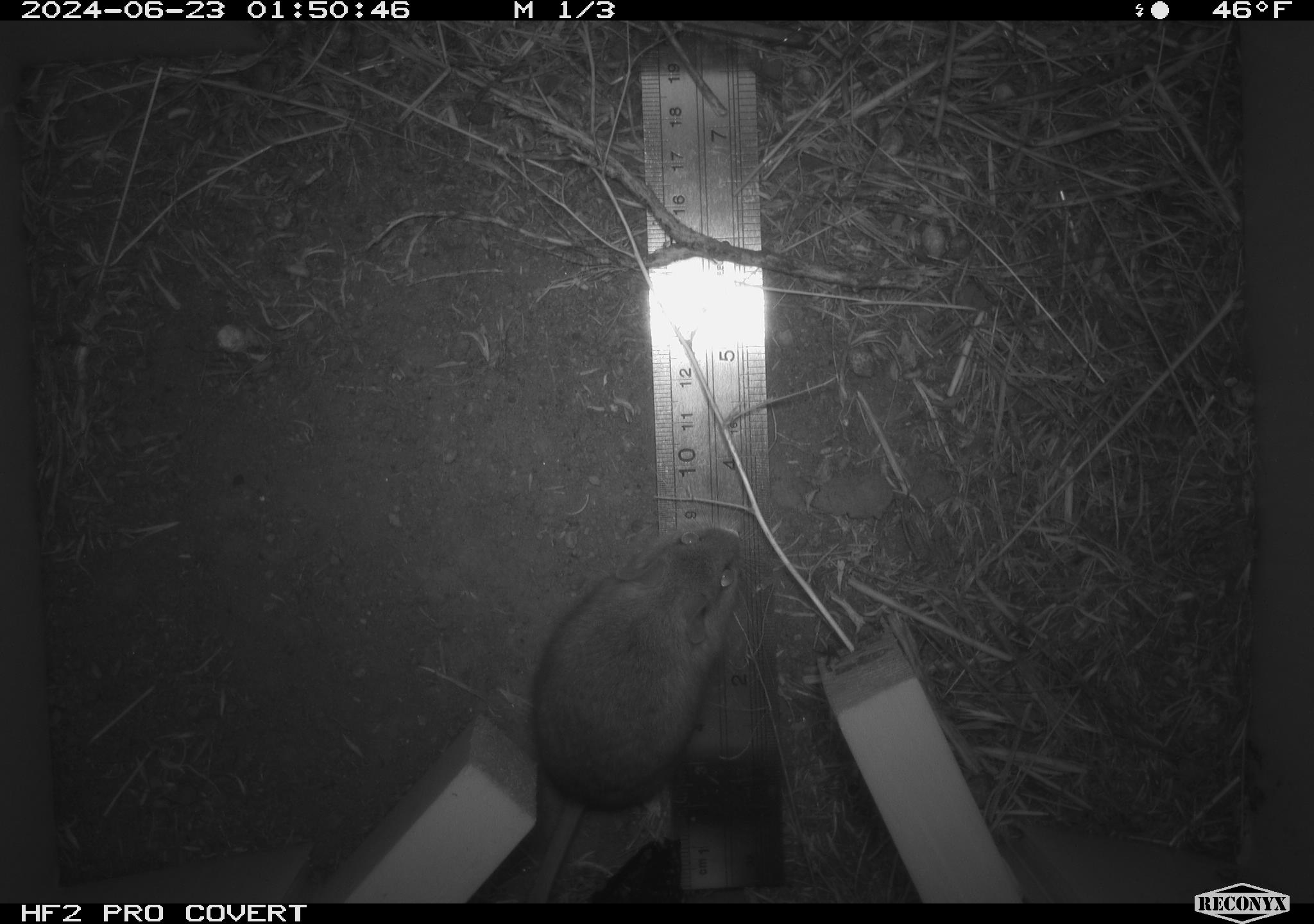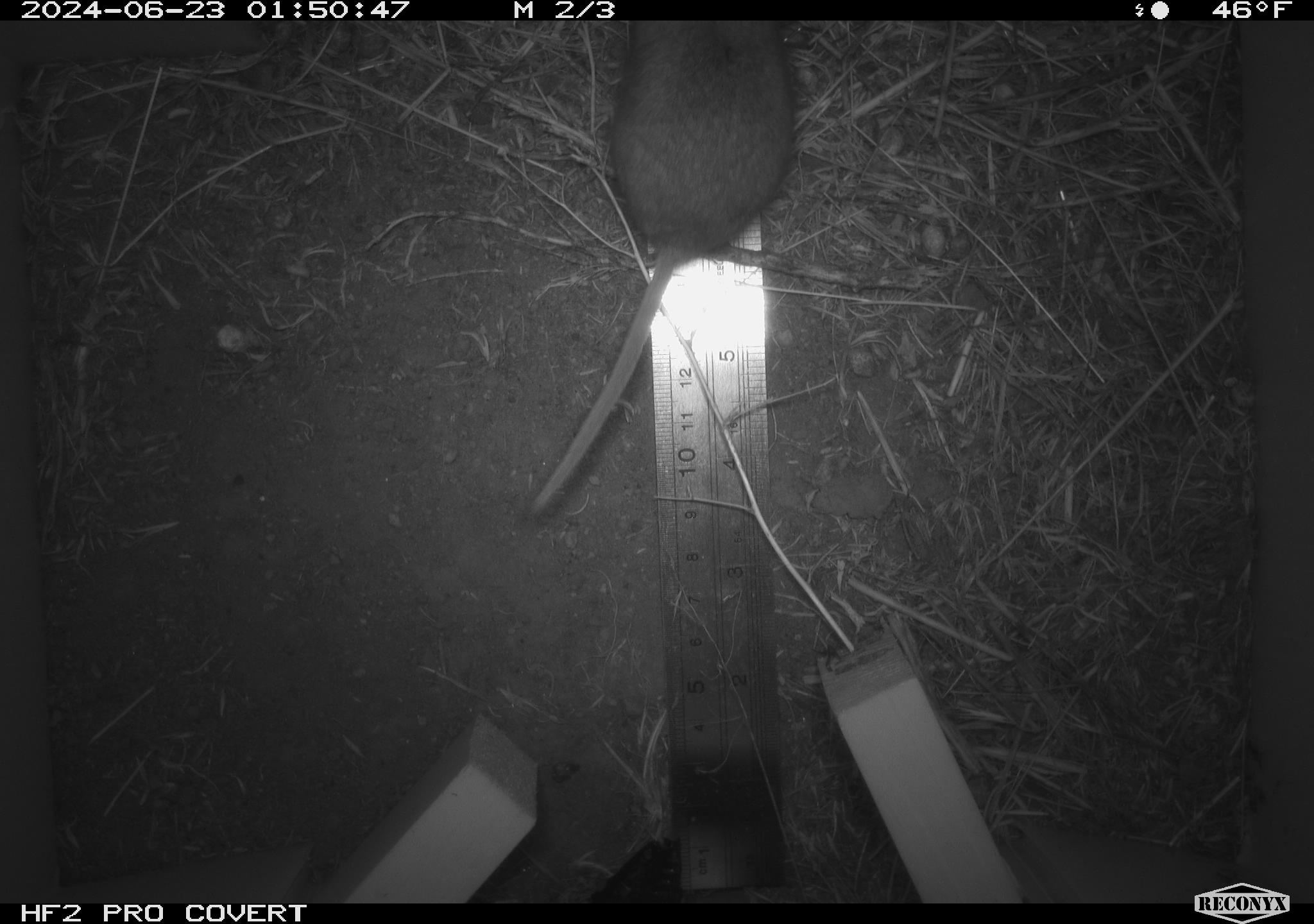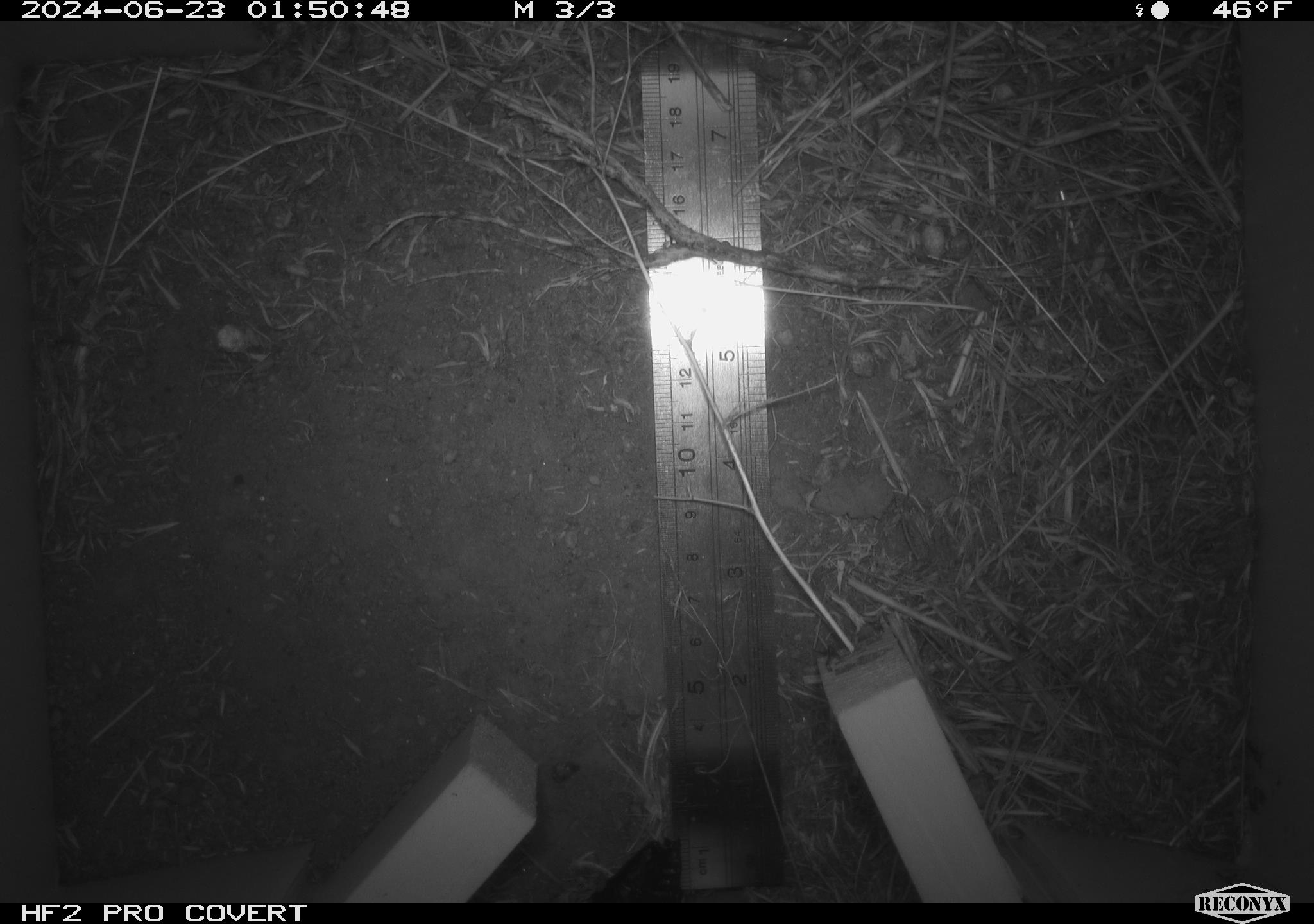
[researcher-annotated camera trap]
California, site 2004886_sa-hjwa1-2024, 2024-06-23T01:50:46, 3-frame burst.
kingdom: Animalia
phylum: Chordata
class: Mammalia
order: Rodentia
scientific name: Rodentia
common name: rodent